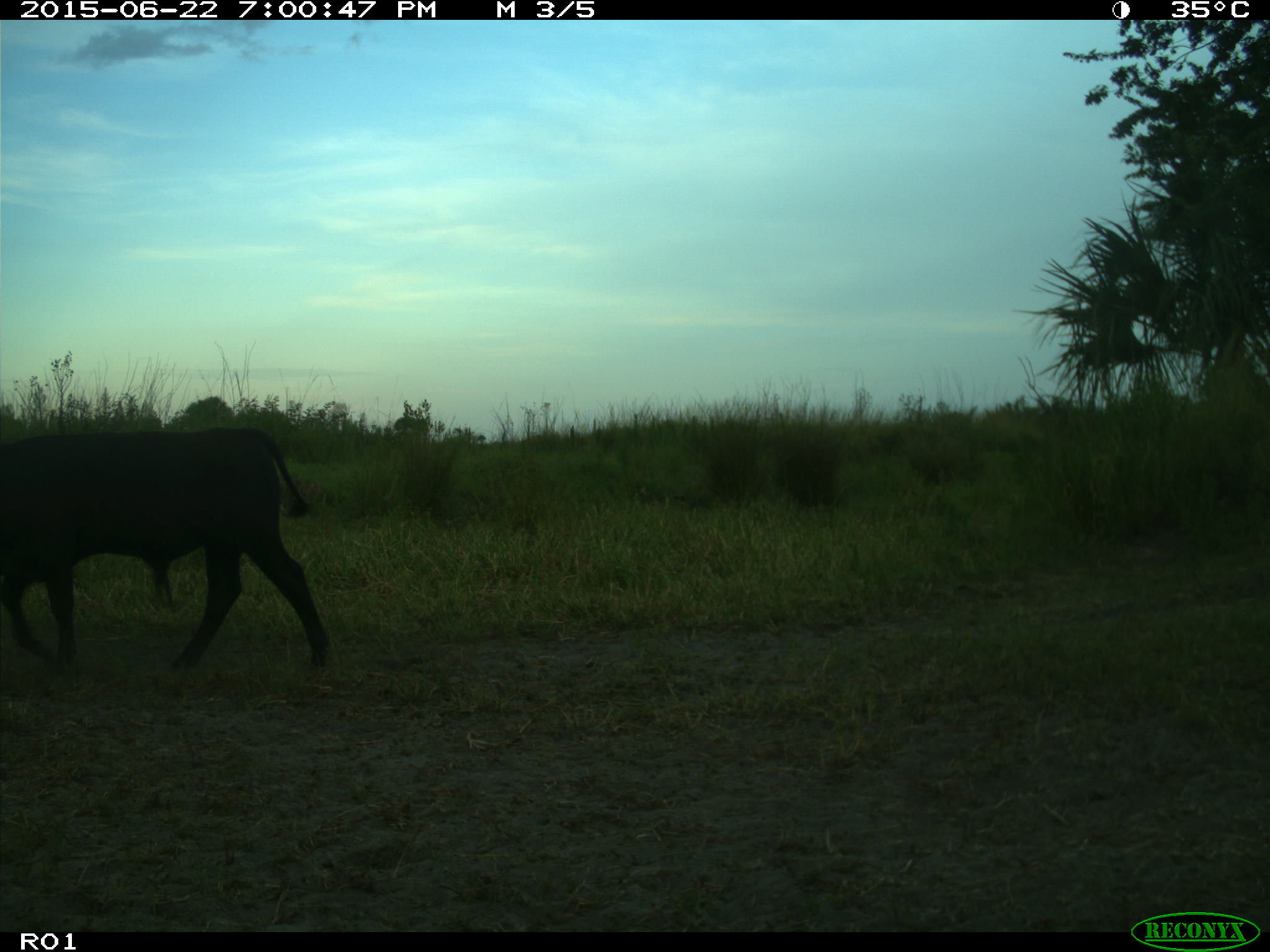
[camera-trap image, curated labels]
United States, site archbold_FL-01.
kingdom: Animalia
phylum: Chordata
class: Mammalia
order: Artiodactyla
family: Bovidae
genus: Bos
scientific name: Bos taurus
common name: domestic cow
Bos taurus (domestic cow).